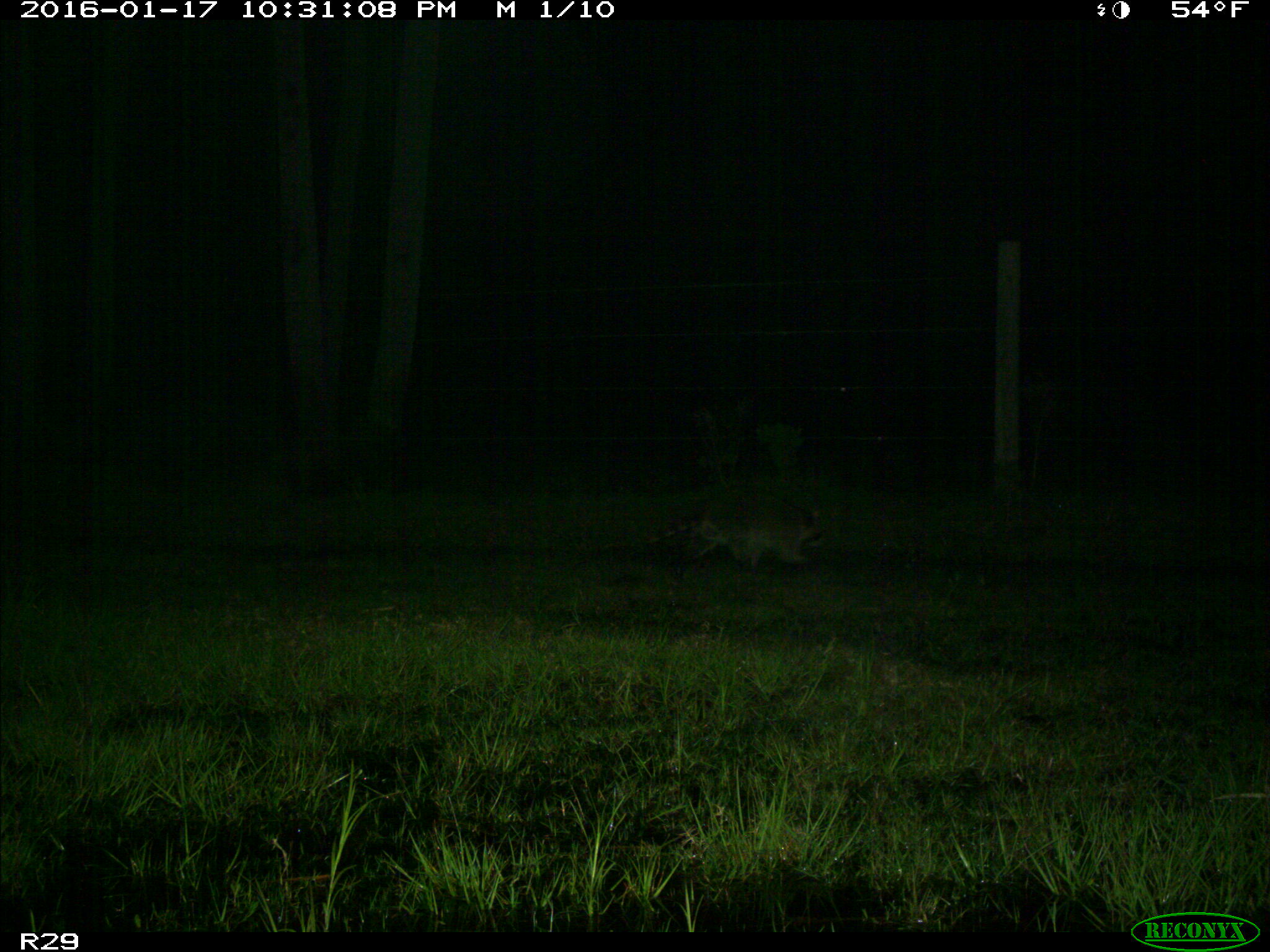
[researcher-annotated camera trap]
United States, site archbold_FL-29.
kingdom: Animalia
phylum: Chordata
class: Mammalia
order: Carnivora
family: Procyonidae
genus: Procyon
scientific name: Procyon lotor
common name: common raccoon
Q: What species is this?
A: Procyon lotor (common raccoon).